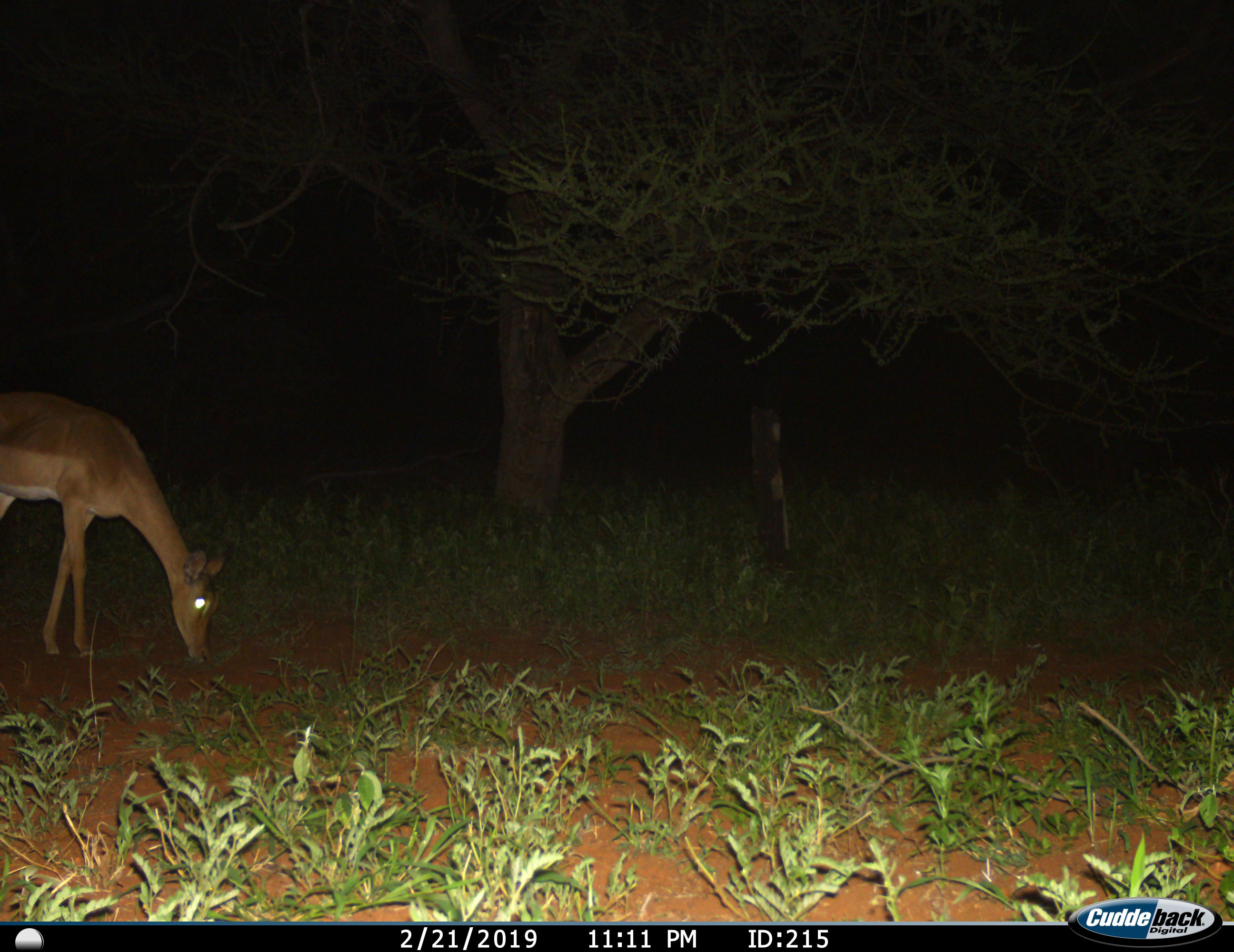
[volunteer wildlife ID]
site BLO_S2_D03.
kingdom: Animalia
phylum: Chordata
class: Mammalia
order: Artiodactyla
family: Bovidae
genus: Aepyceros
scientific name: Aepyceros melampus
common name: impala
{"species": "impala (Aepyceros melampus)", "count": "1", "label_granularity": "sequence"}